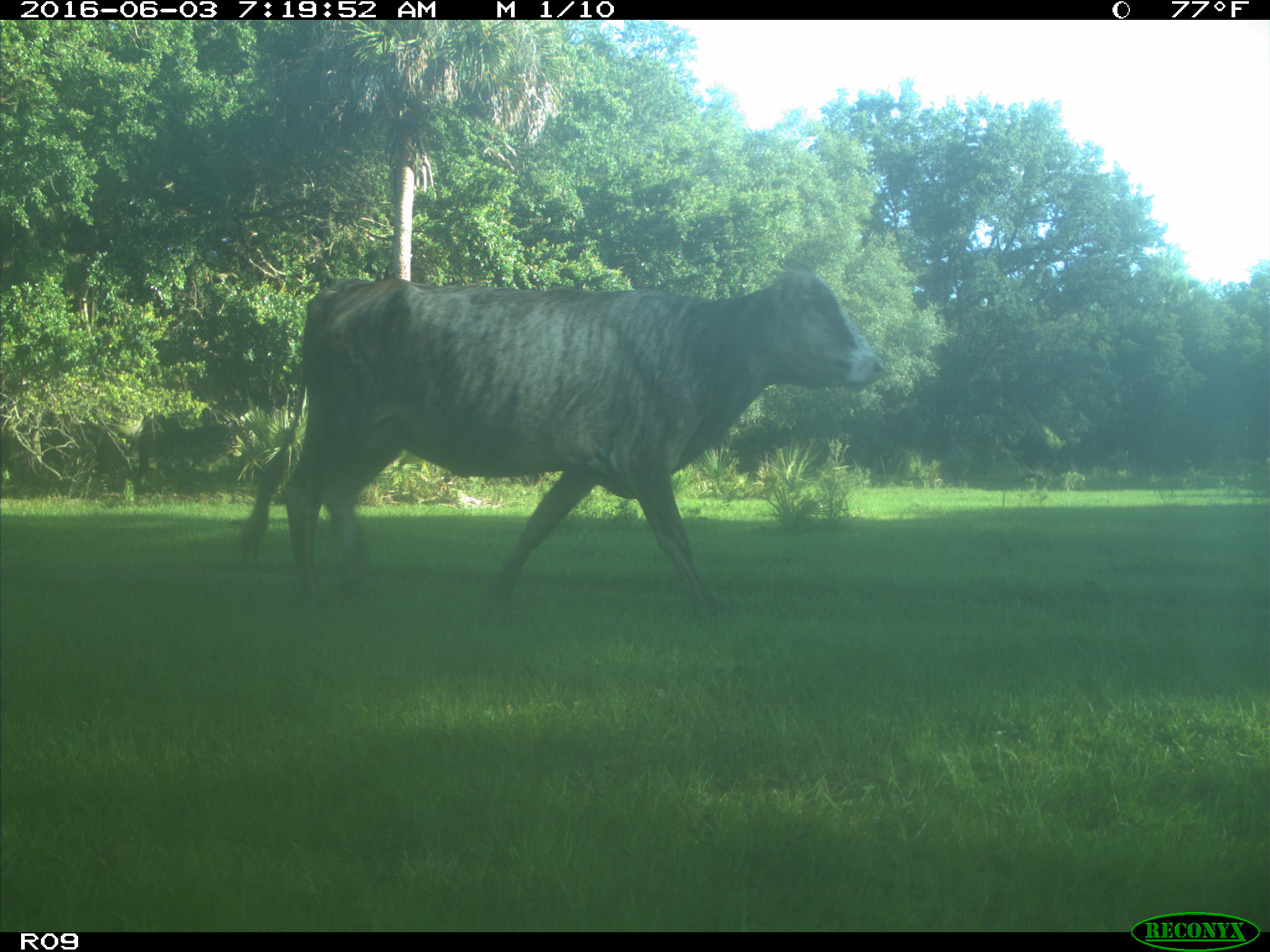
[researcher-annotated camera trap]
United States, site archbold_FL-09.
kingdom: Animalia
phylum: Chordata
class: Mammalia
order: Artiodactyla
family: Bovidae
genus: Bos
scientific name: Bos taurus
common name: domestic cow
Bos taurus (domestic cow).